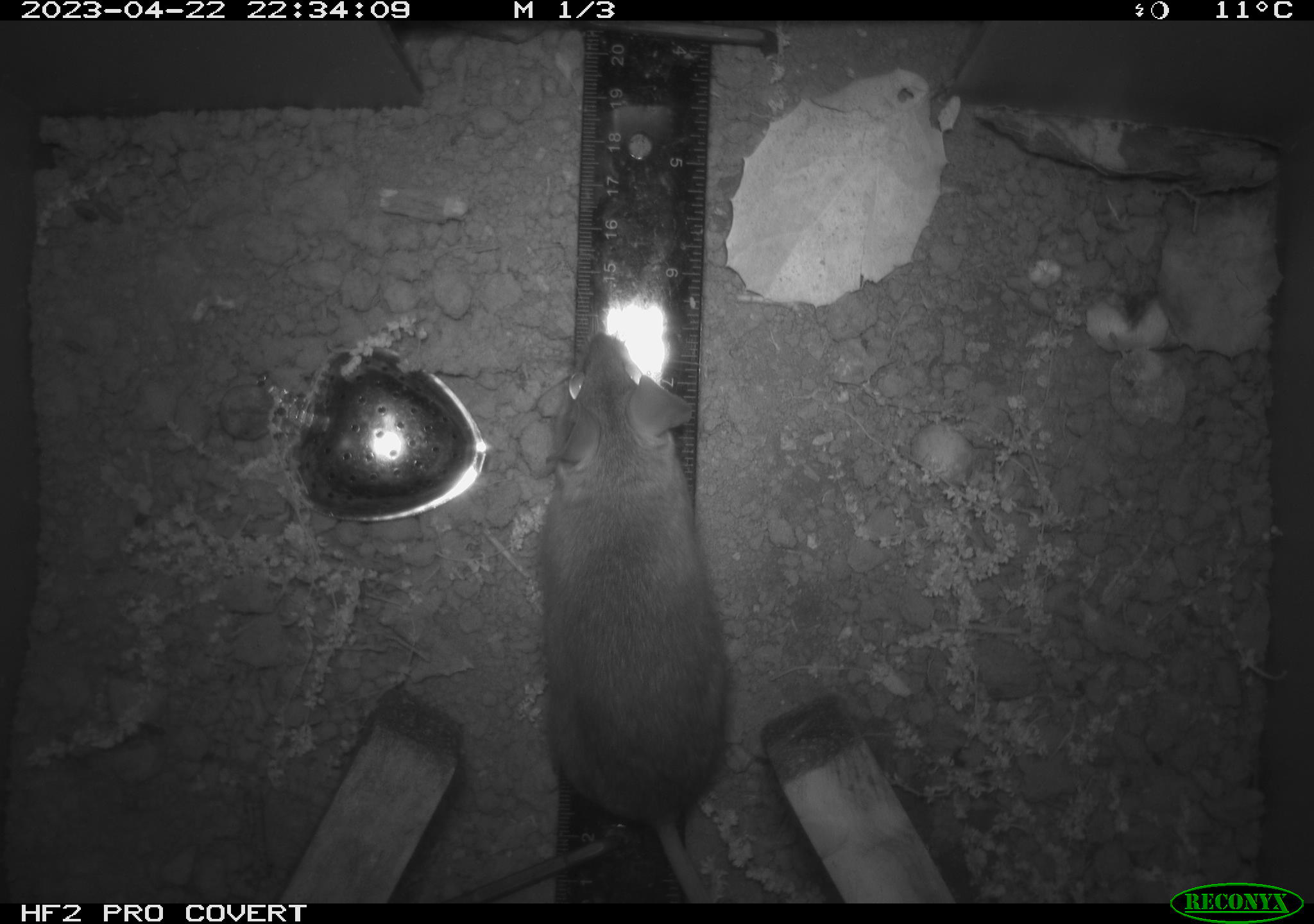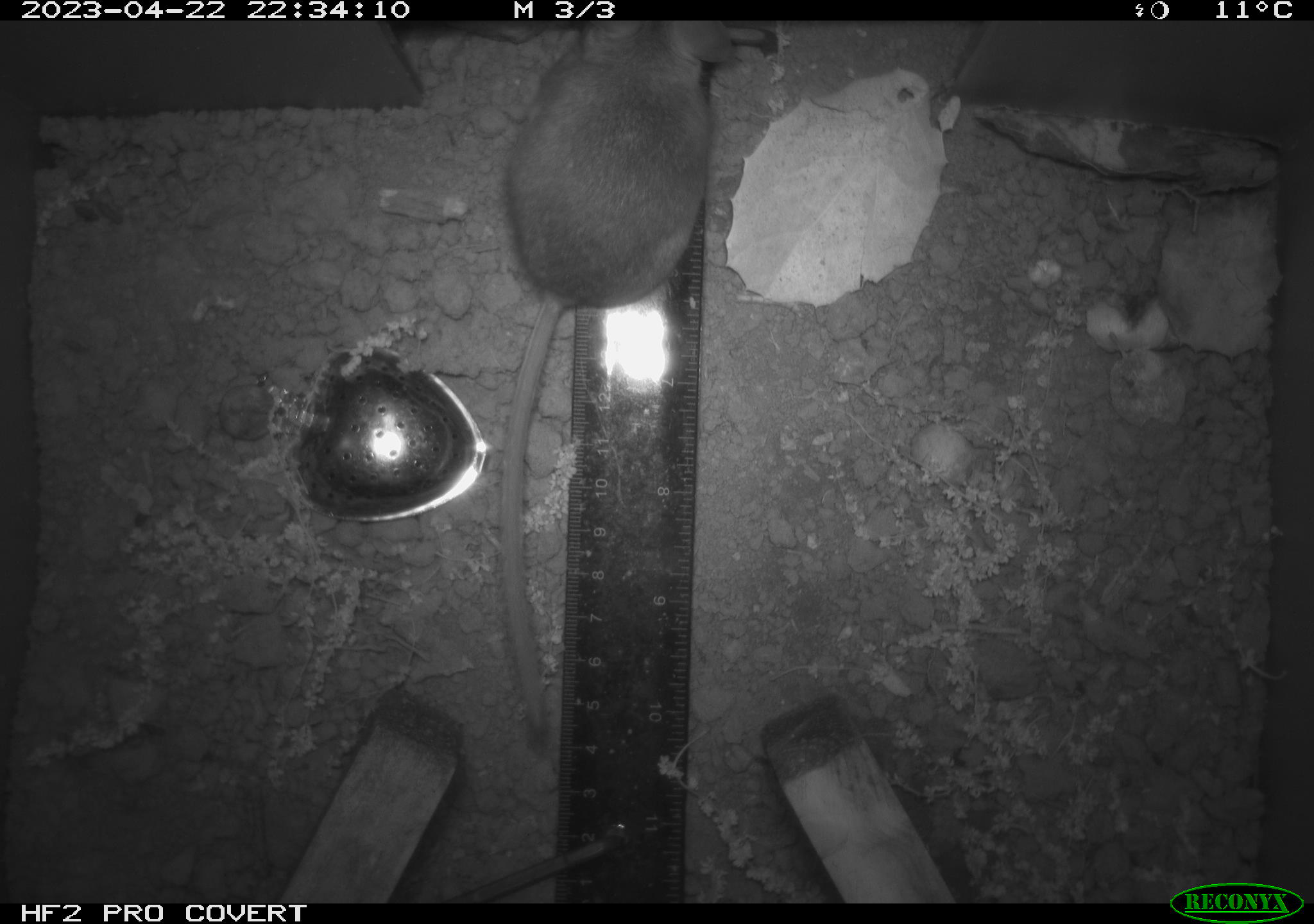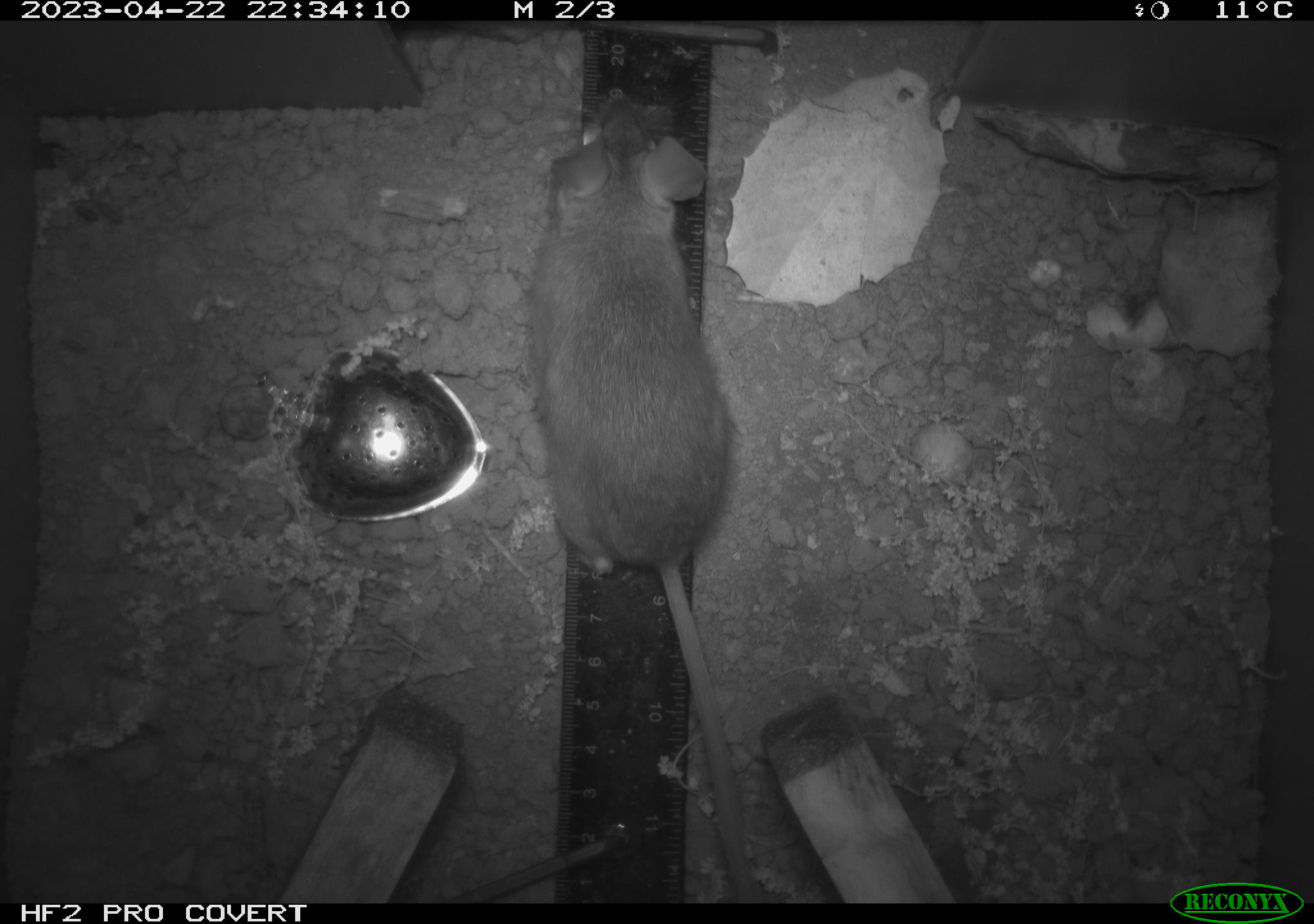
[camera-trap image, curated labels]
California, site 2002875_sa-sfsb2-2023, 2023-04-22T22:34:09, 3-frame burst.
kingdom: Animalia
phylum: Chordata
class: Mammalia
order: Rodentia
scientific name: Rodentia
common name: mouse species